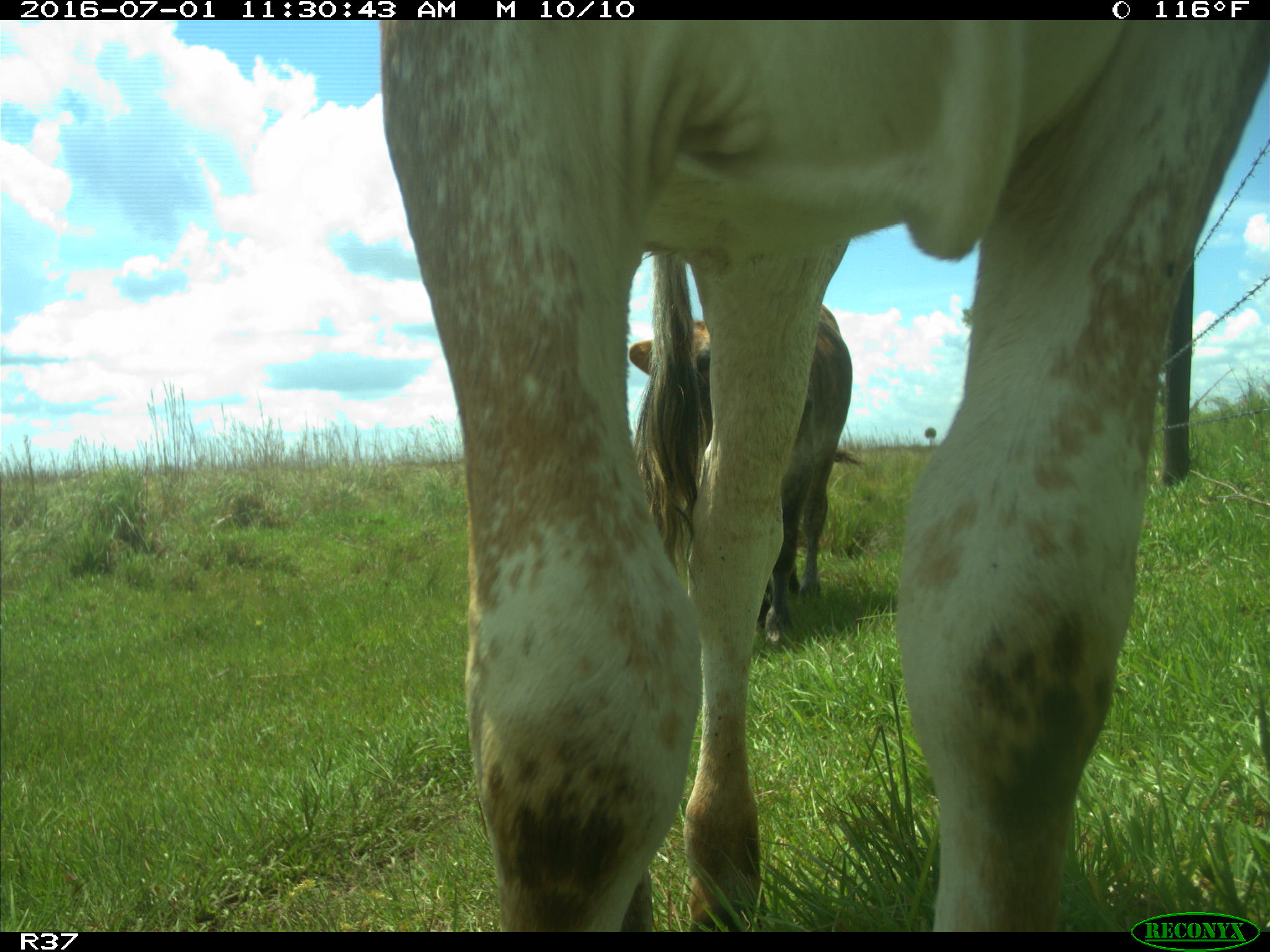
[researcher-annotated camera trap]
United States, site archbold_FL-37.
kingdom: Animalia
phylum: Chordata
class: Mammalia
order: Artiodactyla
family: Bovidae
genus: Bos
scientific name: Bos taurus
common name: domestic cow